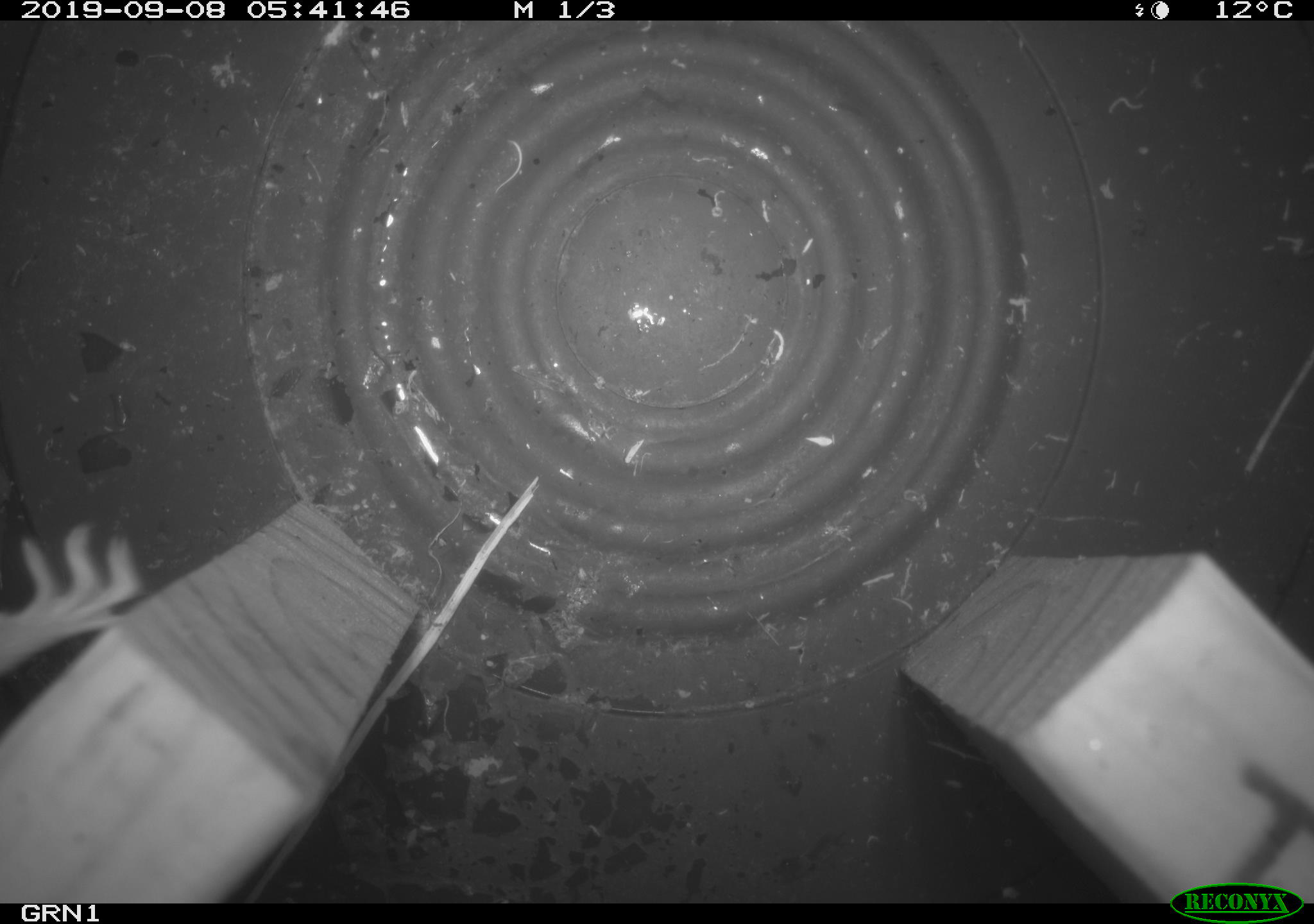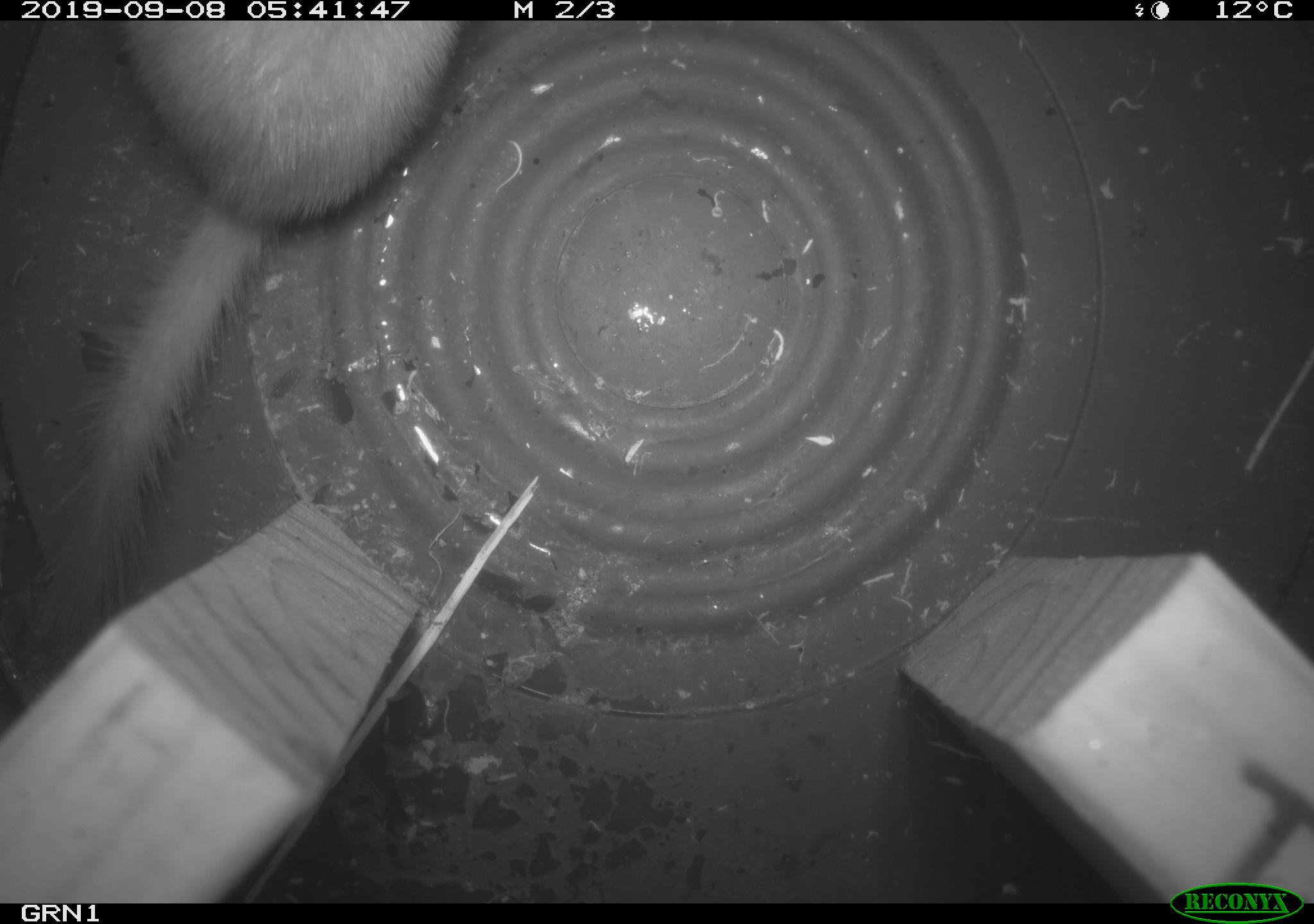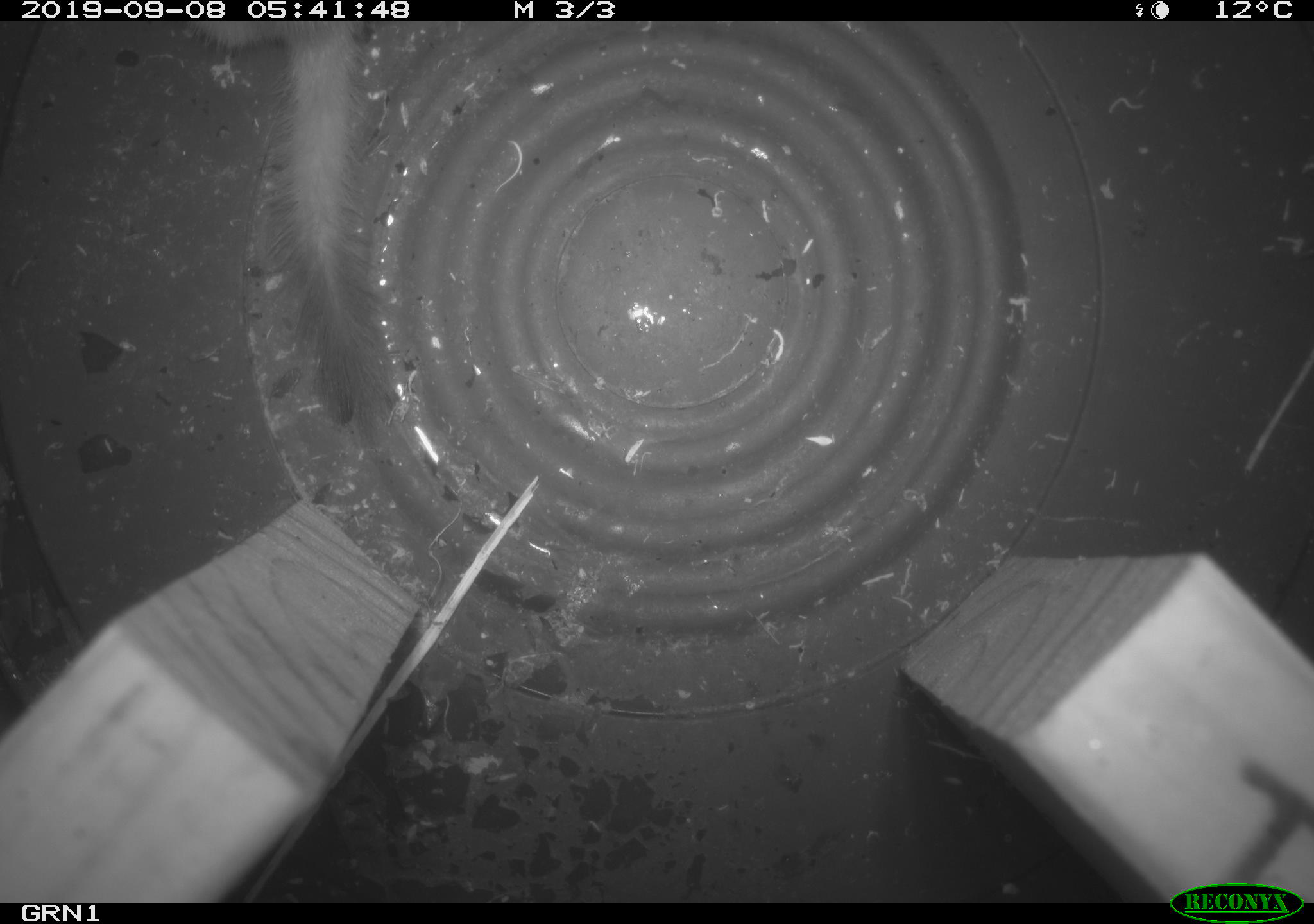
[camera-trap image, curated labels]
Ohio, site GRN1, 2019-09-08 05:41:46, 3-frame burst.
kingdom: Animalia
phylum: Chordata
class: Mammalia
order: Carnivora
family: Mustelidae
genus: Neogale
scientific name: Neogale frenata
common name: long-tailed weasel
Long-tailed weasel (Neogale frenata).